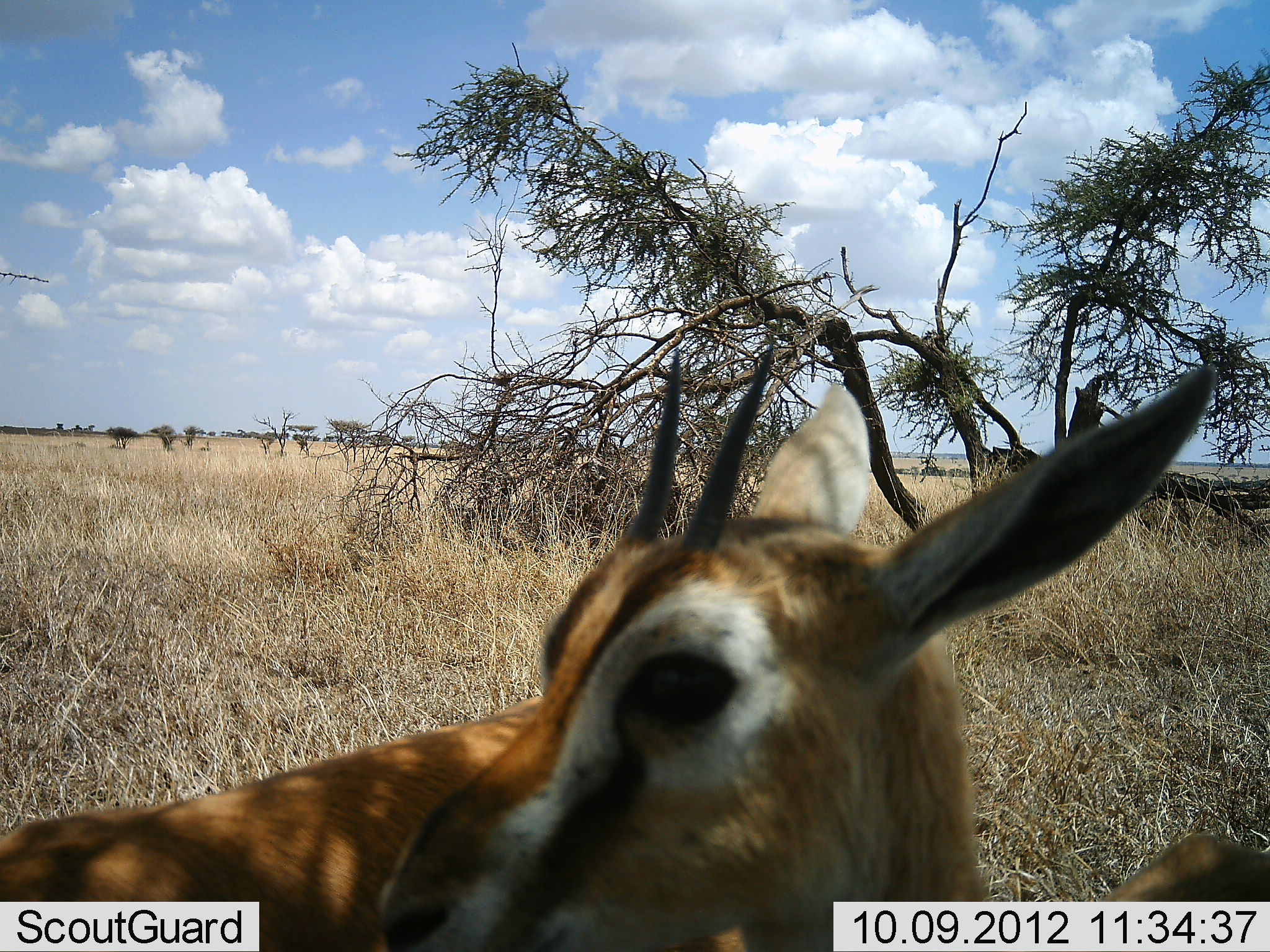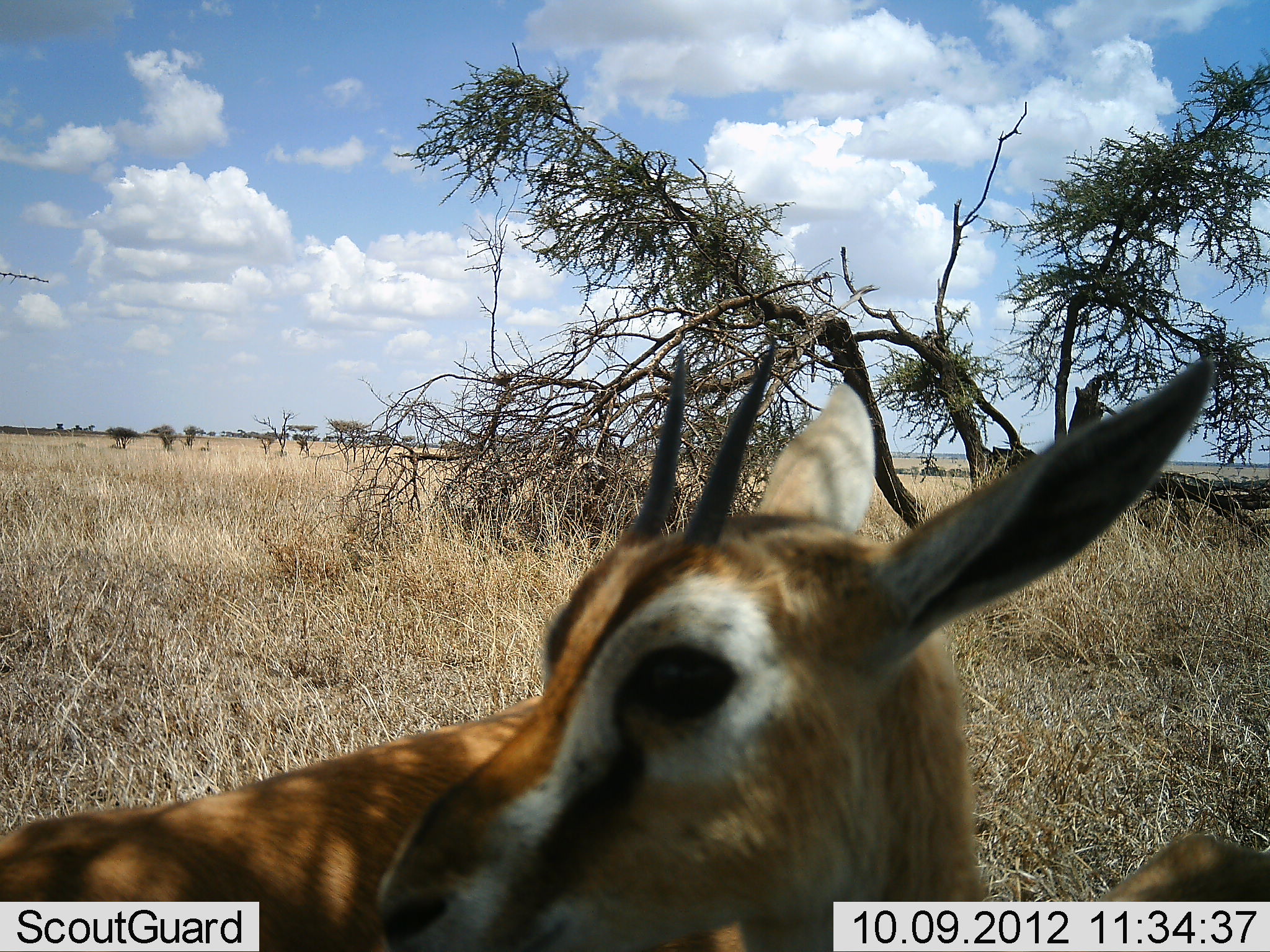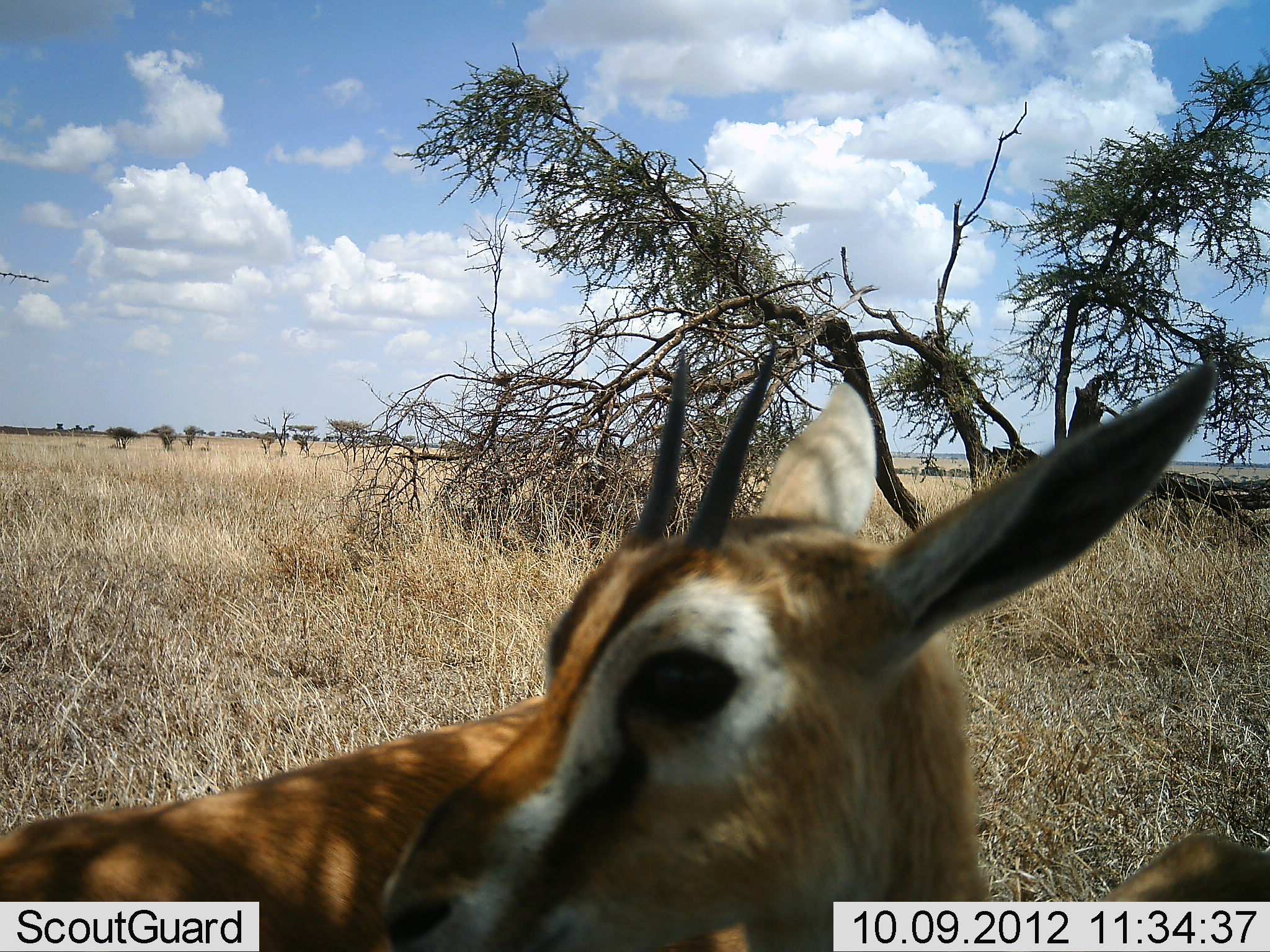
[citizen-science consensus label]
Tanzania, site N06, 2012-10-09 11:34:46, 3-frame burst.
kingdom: Animalia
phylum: Chordata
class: Mammalia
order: Artiodactyla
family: Bovidae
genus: Eudorcas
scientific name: Eudorcas thomsonii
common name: thomson's gazelle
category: gazellethomsons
Gazellethomsons (thomson's gazelle) (Eudorcas thomsonii), count 1. Behavior (volunteer vote fractions): standing 80%, resting 20%, moving 0%, interacting 0%. Young present (vote fraction): 10%. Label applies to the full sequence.